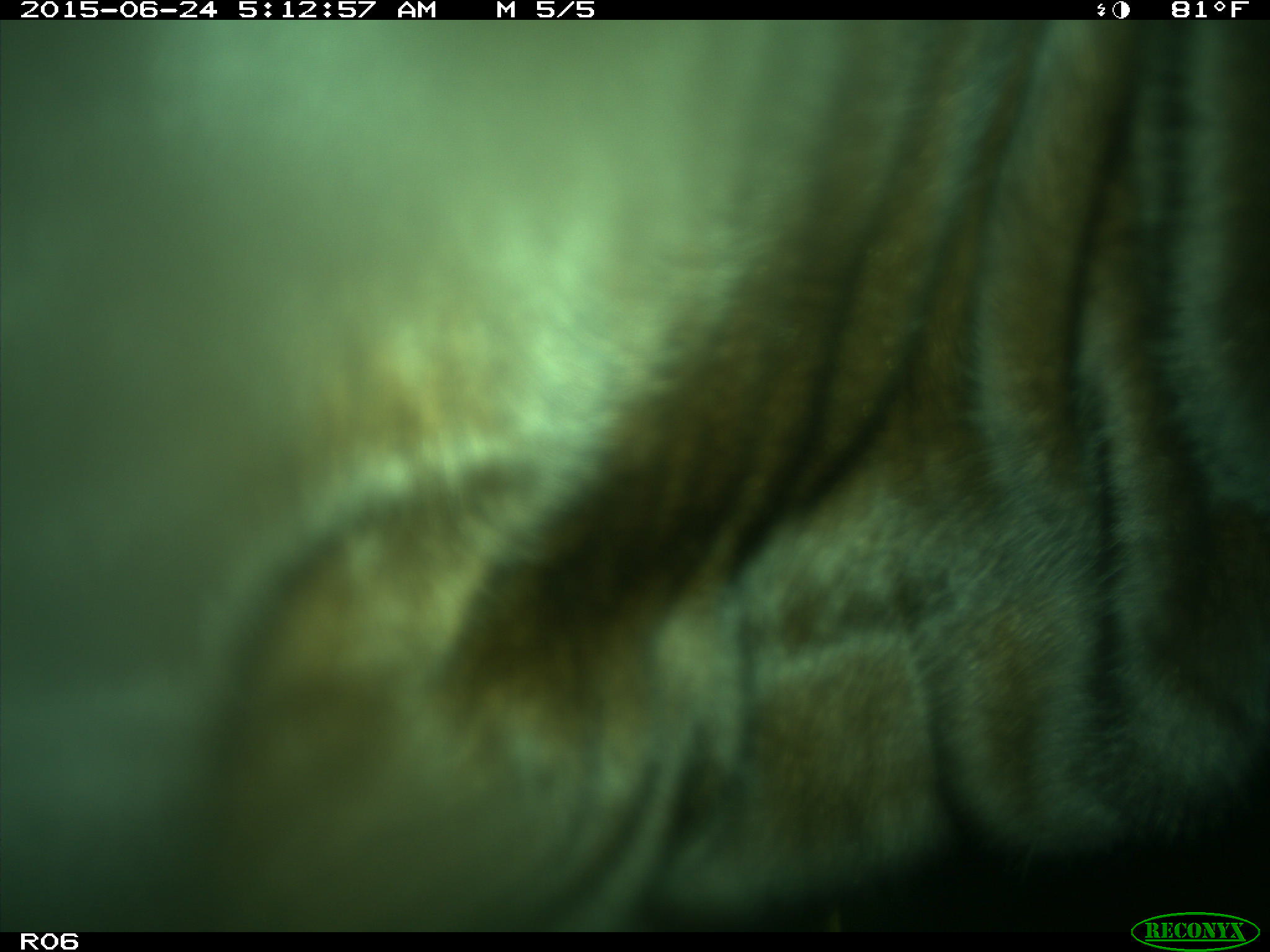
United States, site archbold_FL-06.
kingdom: Animalia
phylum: Chordata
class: Mammalia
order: Artiodactyla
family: Bovidae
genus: Bos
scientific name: Bos taurus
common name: domestic cow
Bos taurus (domestic cow).